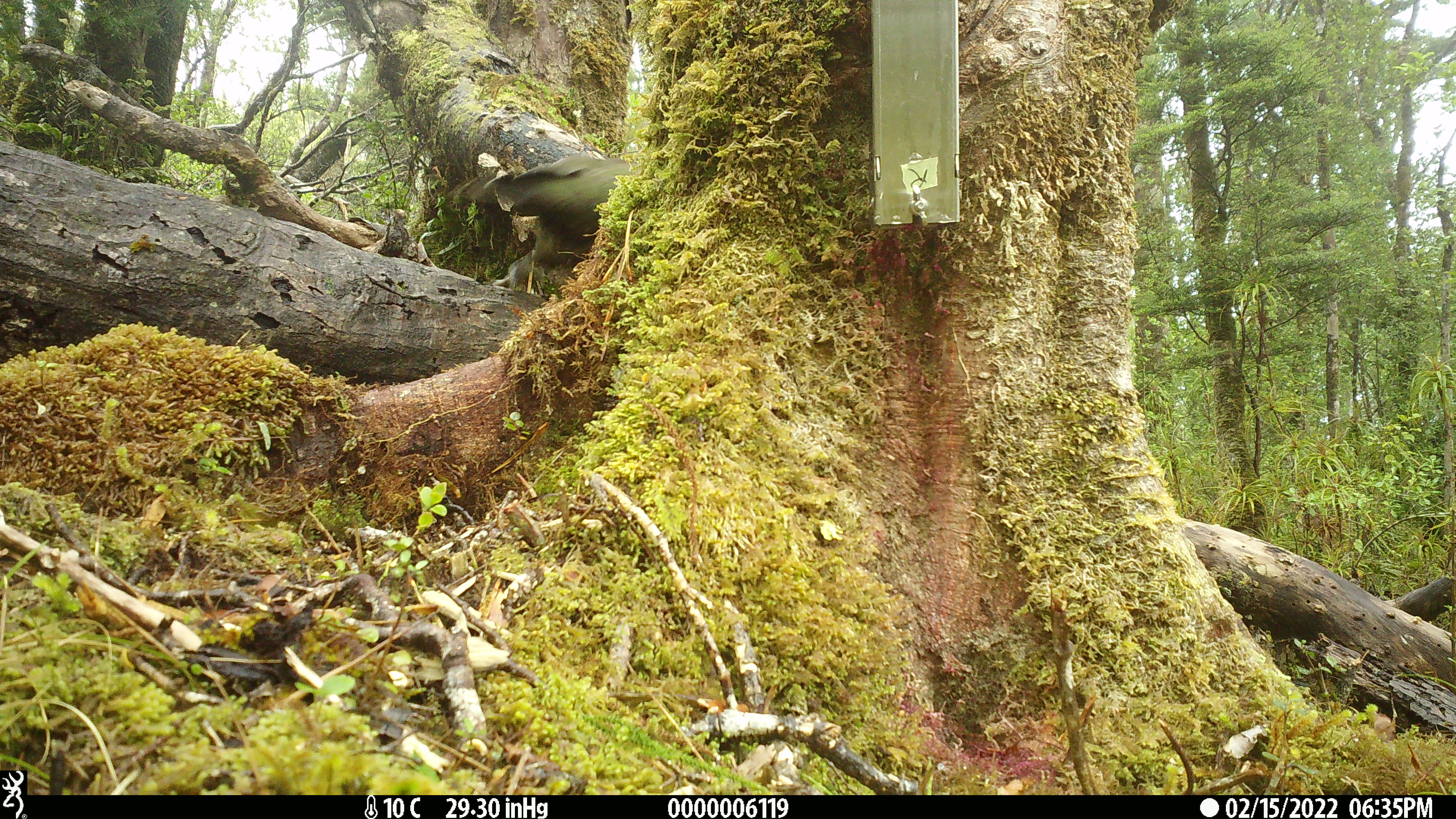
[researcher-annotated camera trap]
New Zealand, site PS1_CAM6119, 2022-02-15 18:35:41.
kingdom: Animalia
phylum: Chordata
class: Aves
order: Psittaciformes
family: Strigopidae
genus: Nestor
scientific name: Nestor notabilis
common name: kea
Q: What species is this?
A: Kea (Nestor notabilis).